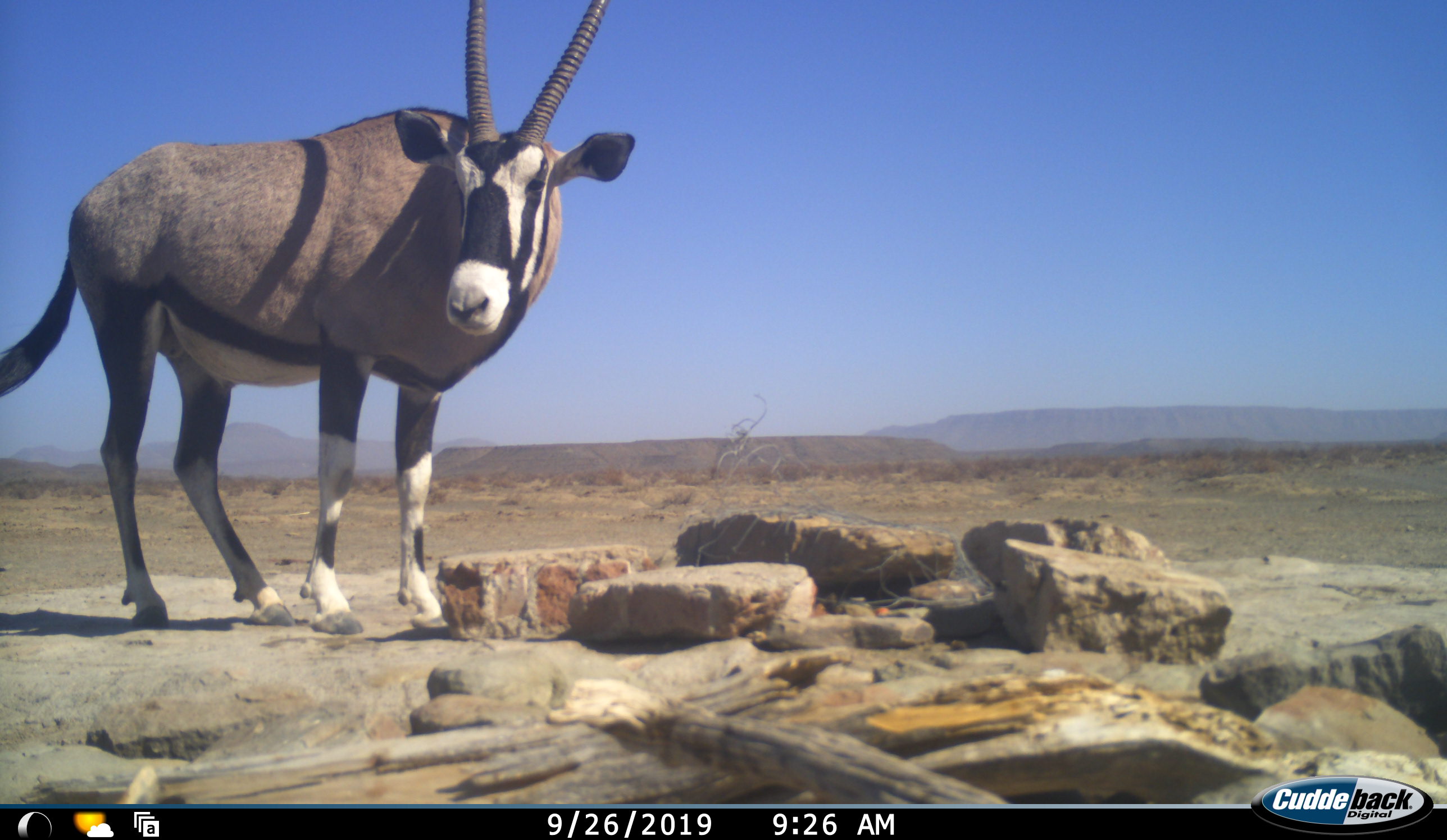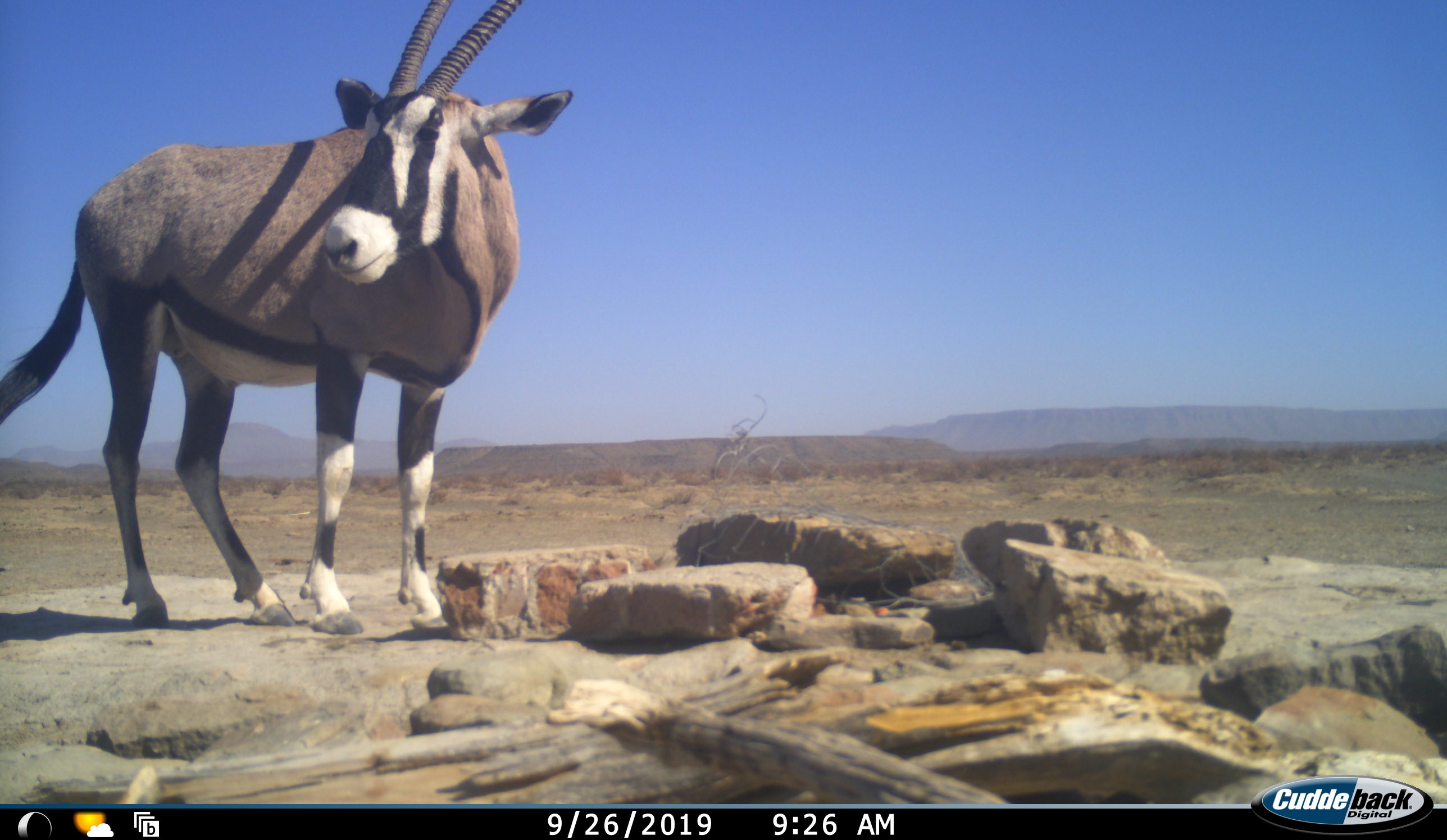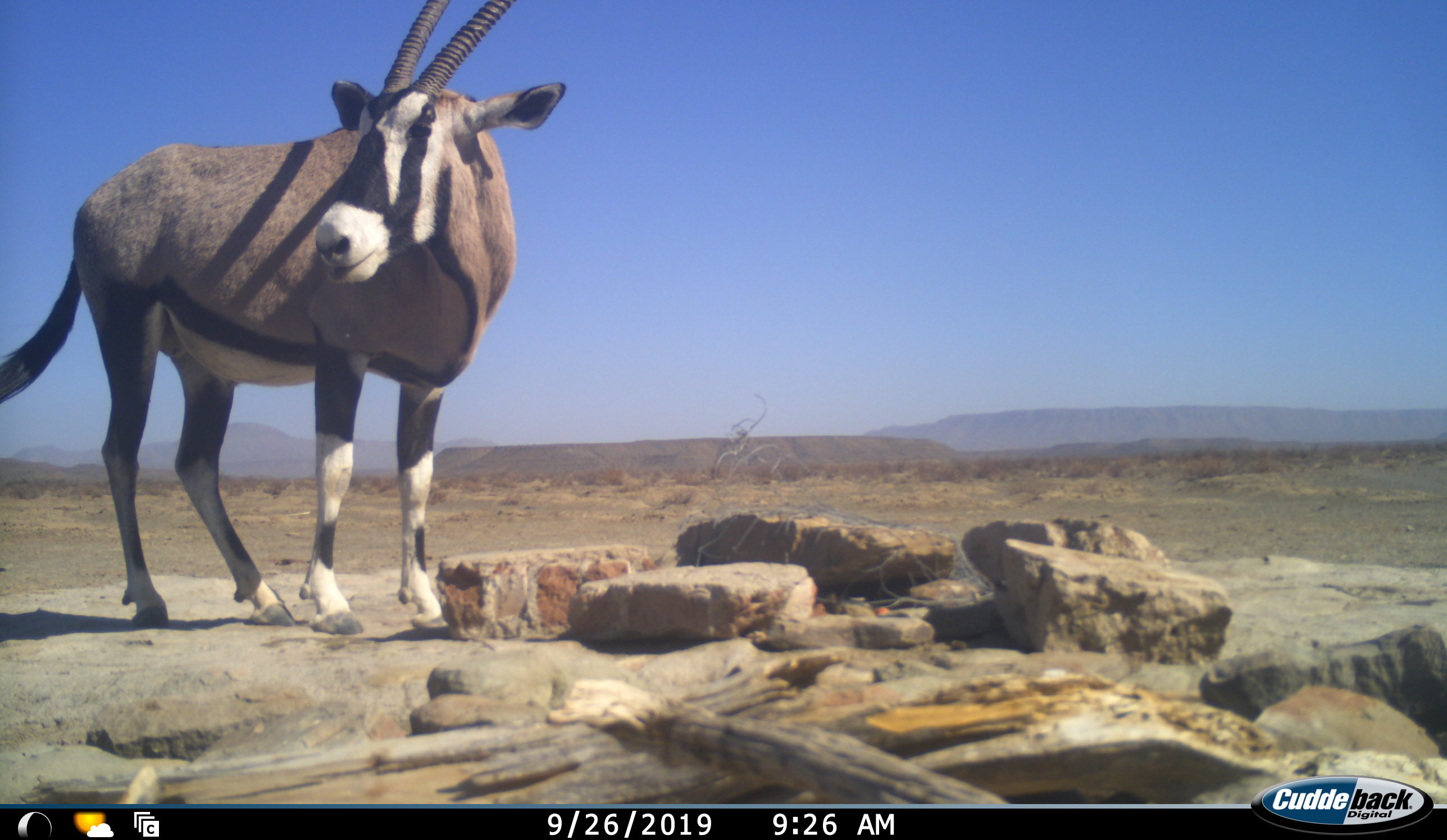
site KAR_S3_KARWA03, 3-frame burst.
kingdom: Animalia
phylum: Chordata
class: Mammalia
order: Artiodactyla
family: Bovidae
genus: Oryx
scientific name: Oryx gazella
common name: gemsbok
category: oryx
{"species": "oryx (gemsbok) (Oryx gazella)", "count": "1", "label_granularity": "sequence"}